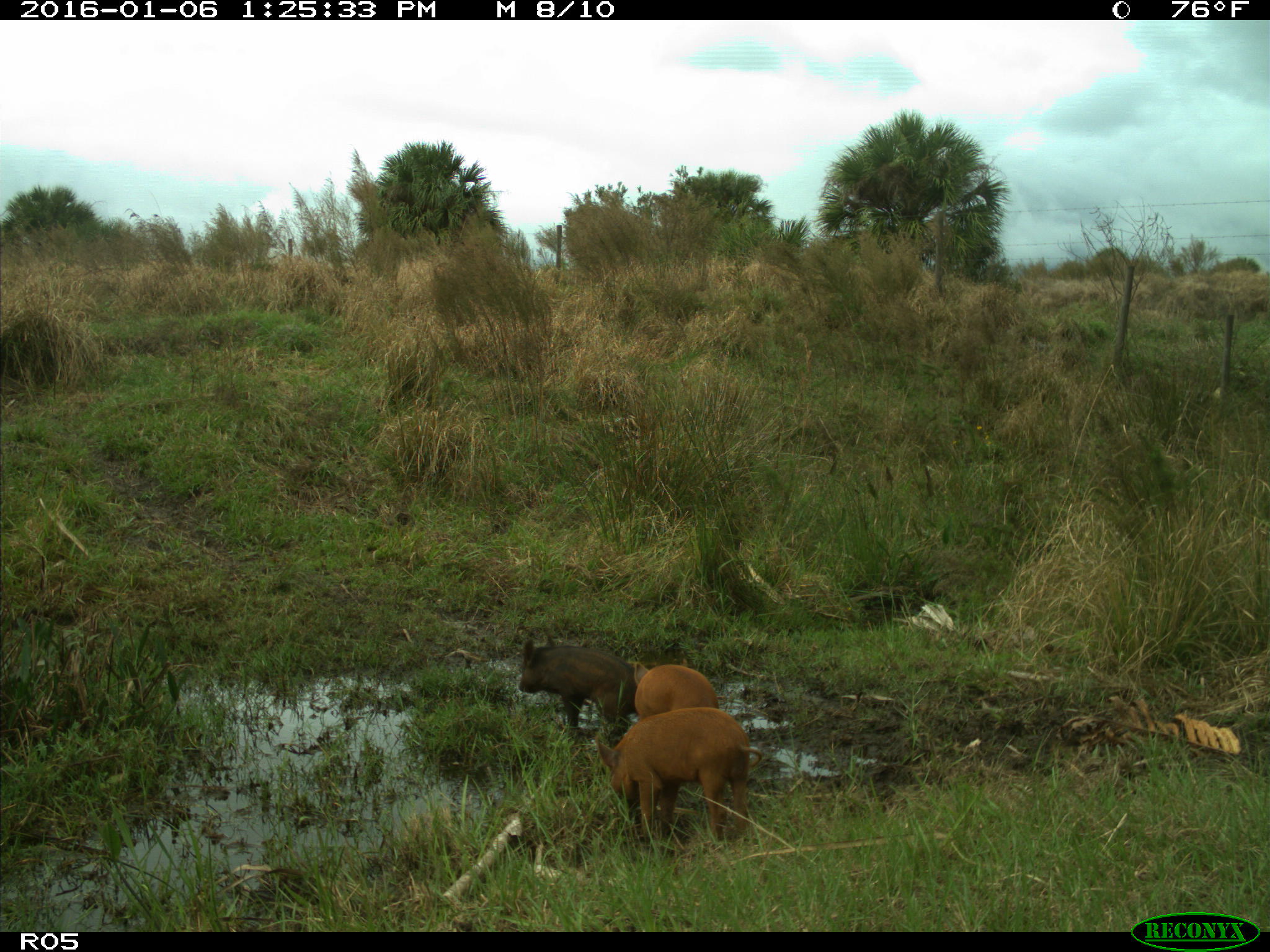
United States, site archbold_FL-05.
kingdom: Animalia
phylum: Chordata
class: Mammalia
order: Artiodactyla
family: Suidae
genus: Sus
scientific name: Sus scrofa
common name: wild boar